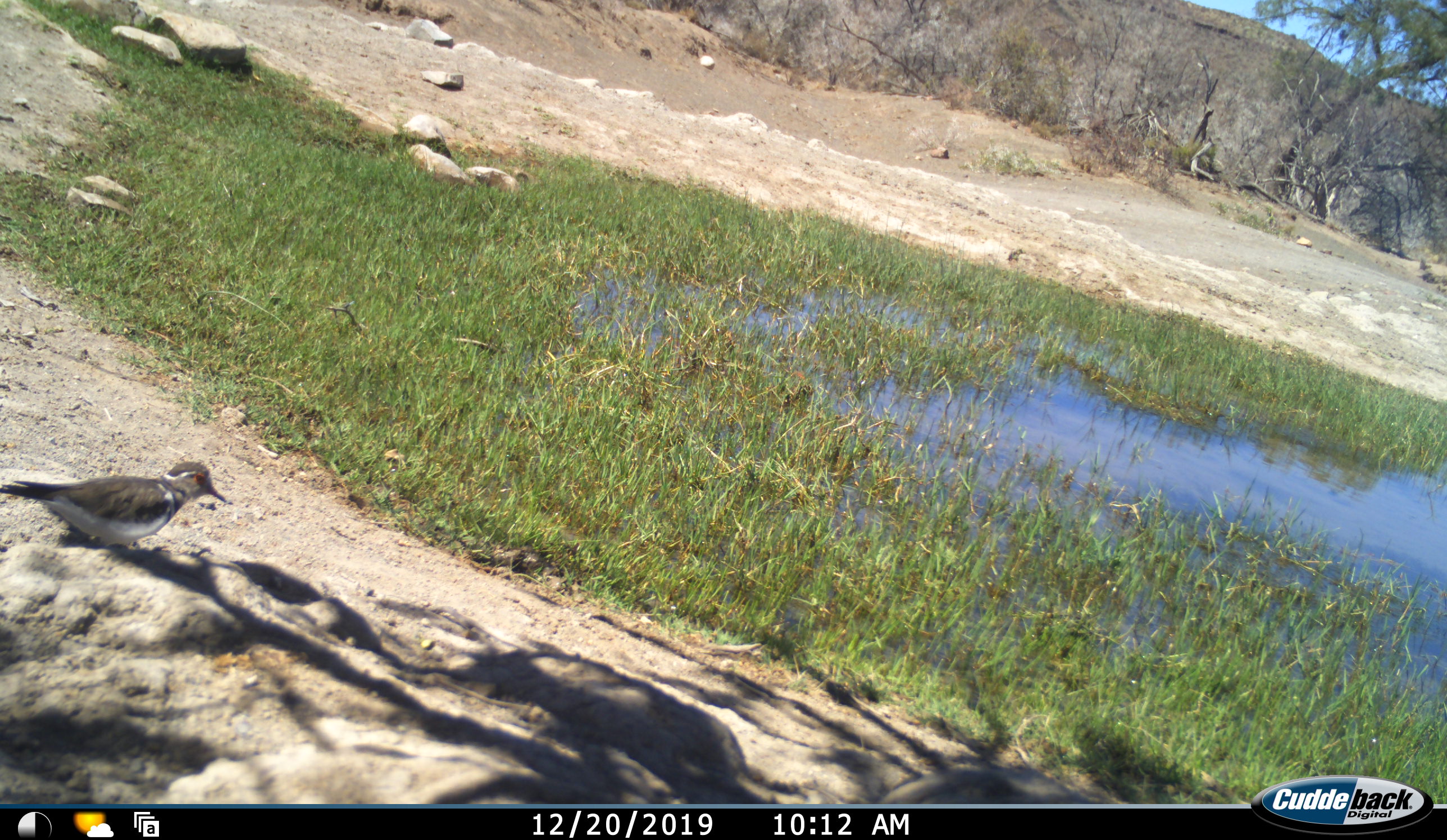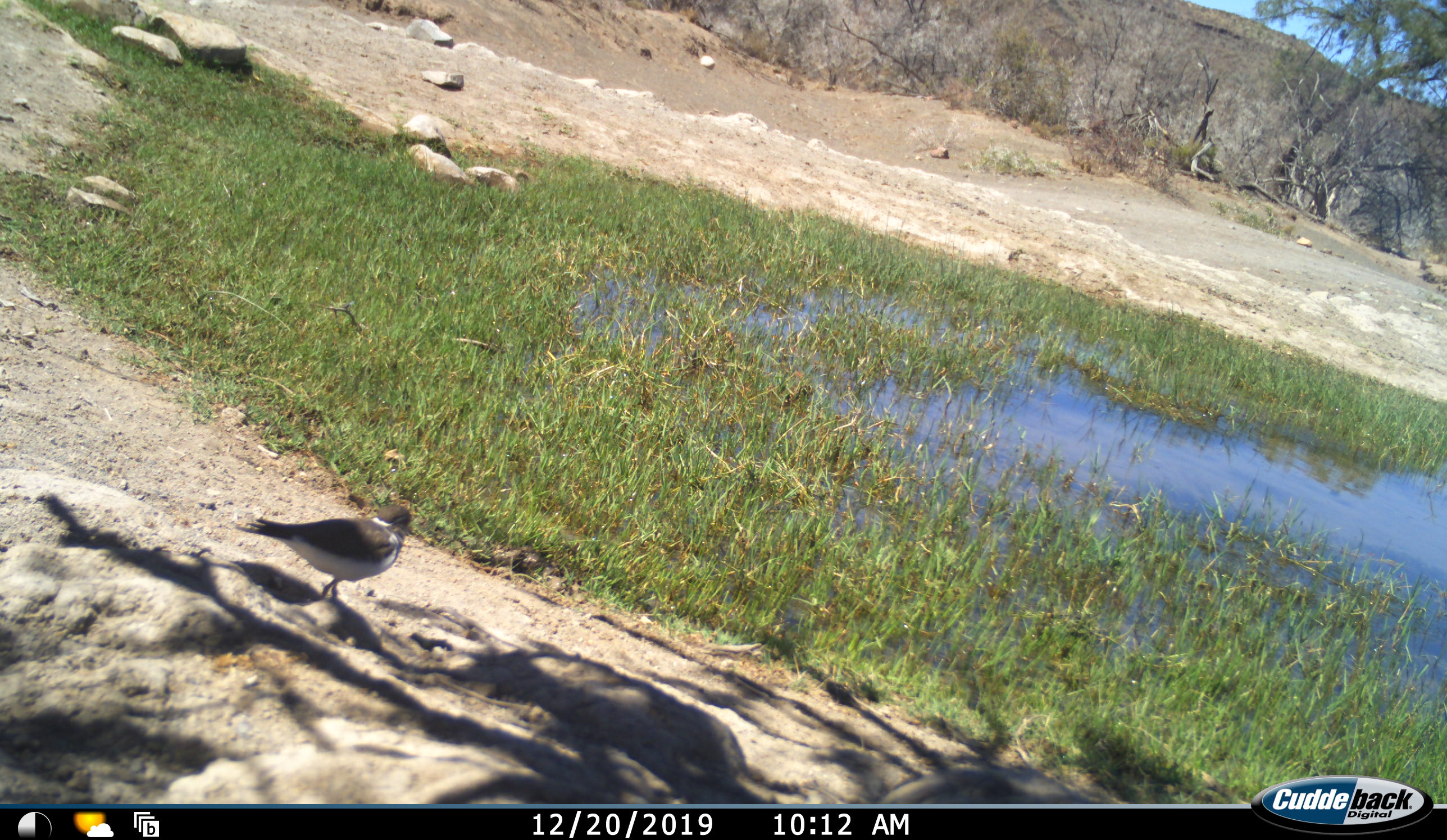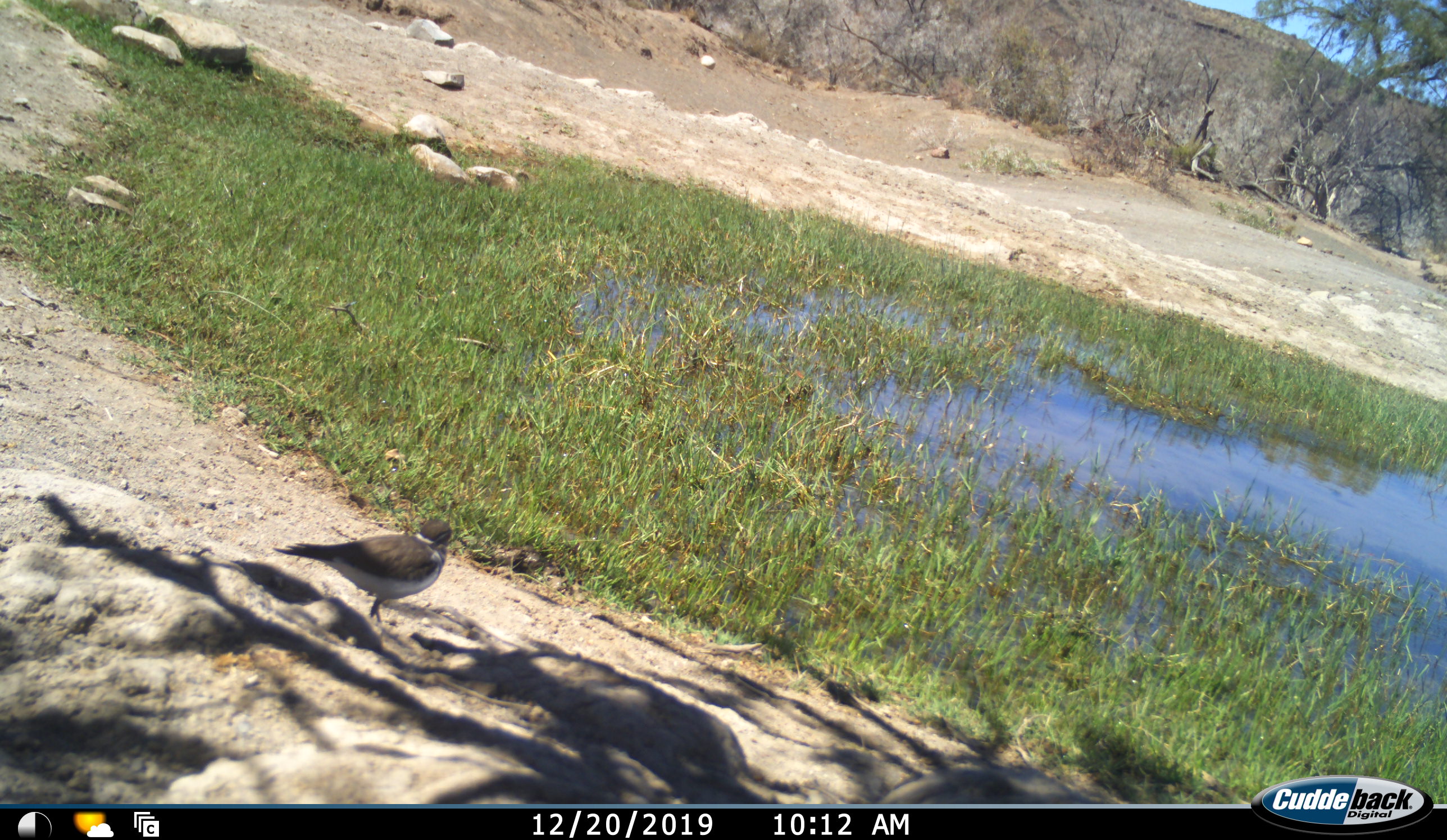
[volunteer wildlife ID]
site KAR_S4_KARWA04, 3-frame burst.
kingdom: Animalia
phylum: Chordata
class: Aves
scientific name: Aves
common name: bird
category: birdother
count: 1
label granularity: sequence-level